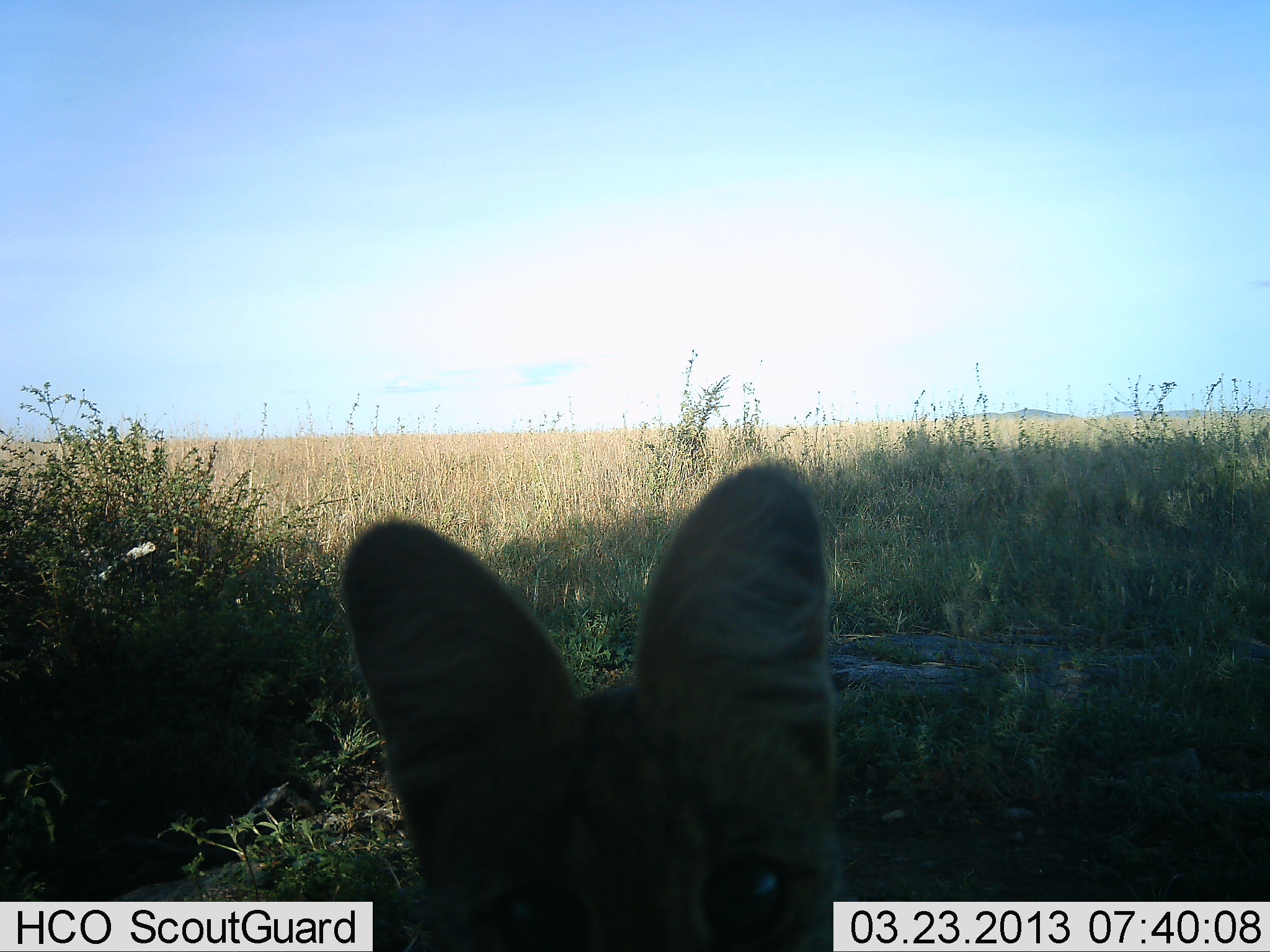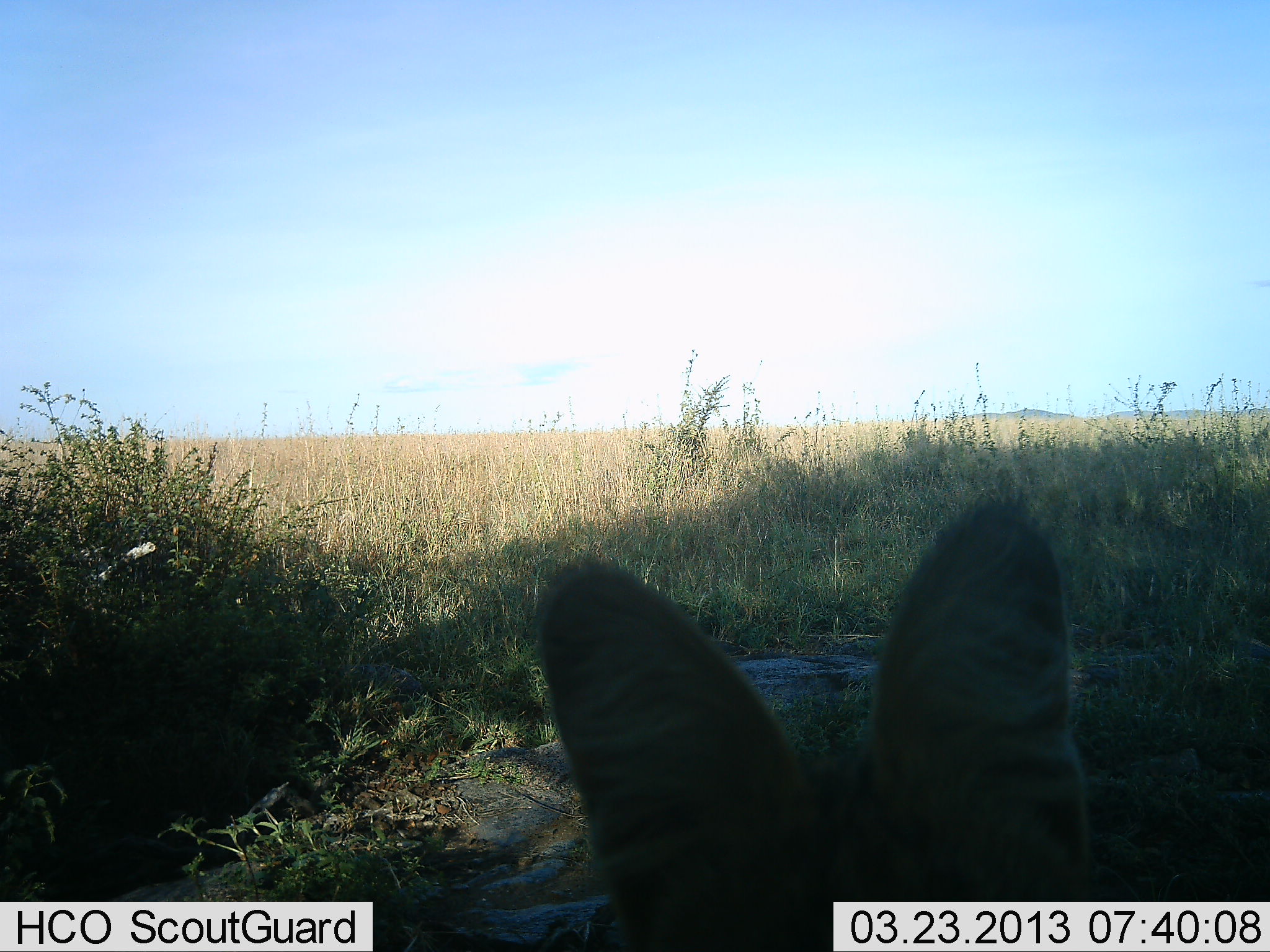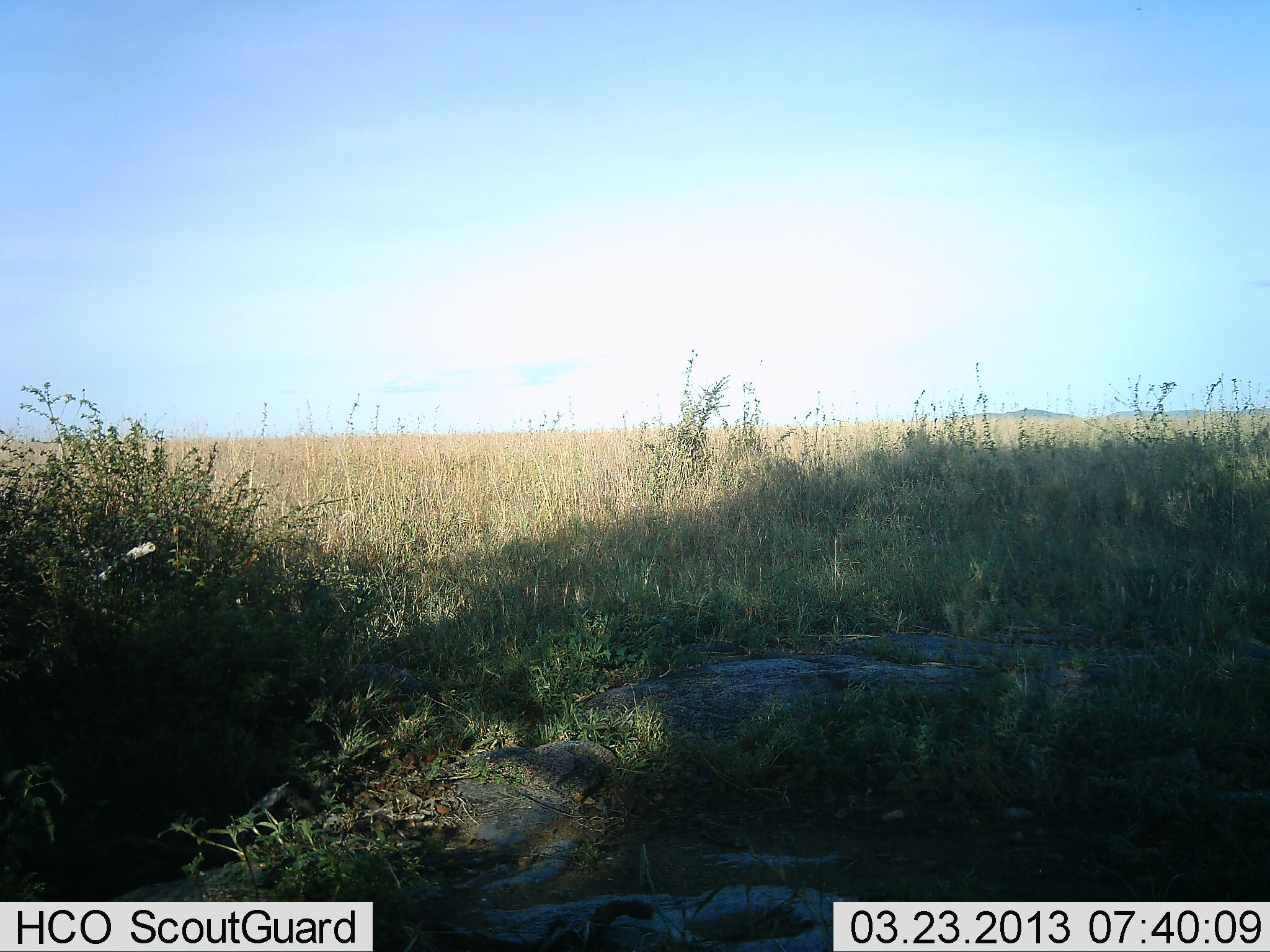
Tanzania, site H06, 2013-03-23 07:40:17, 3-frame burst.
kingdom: Animalia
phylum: Chordata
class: Mammalia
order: Carnivora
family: Felidae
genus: Leptailurus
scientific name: Leptailurus serval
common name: serval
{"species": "serval (Leptailurus serval)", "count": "1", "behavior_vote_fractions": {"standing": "69%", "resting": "0%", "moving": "38%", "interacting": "0%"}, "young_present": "0%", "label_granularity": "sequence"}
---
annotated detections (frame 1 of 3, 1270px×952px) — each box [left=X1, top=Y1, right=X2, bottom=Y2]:
animal: [left=340, top=462, right=848, bottom=952]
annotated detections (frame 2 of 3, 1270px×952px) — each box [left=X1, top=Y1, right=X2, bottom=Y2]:
animal: [left=535, top=500, right=1092, bottom=952]